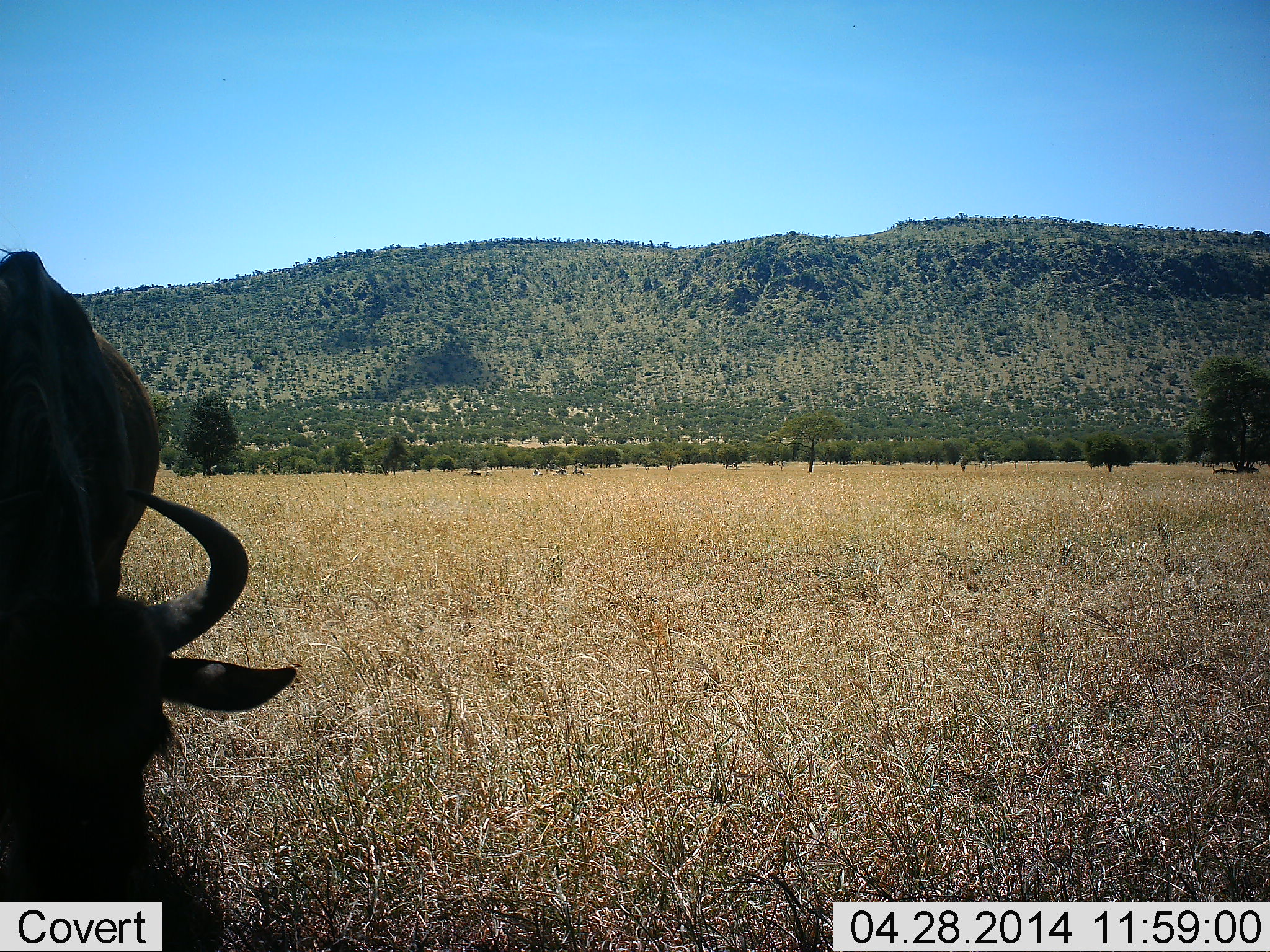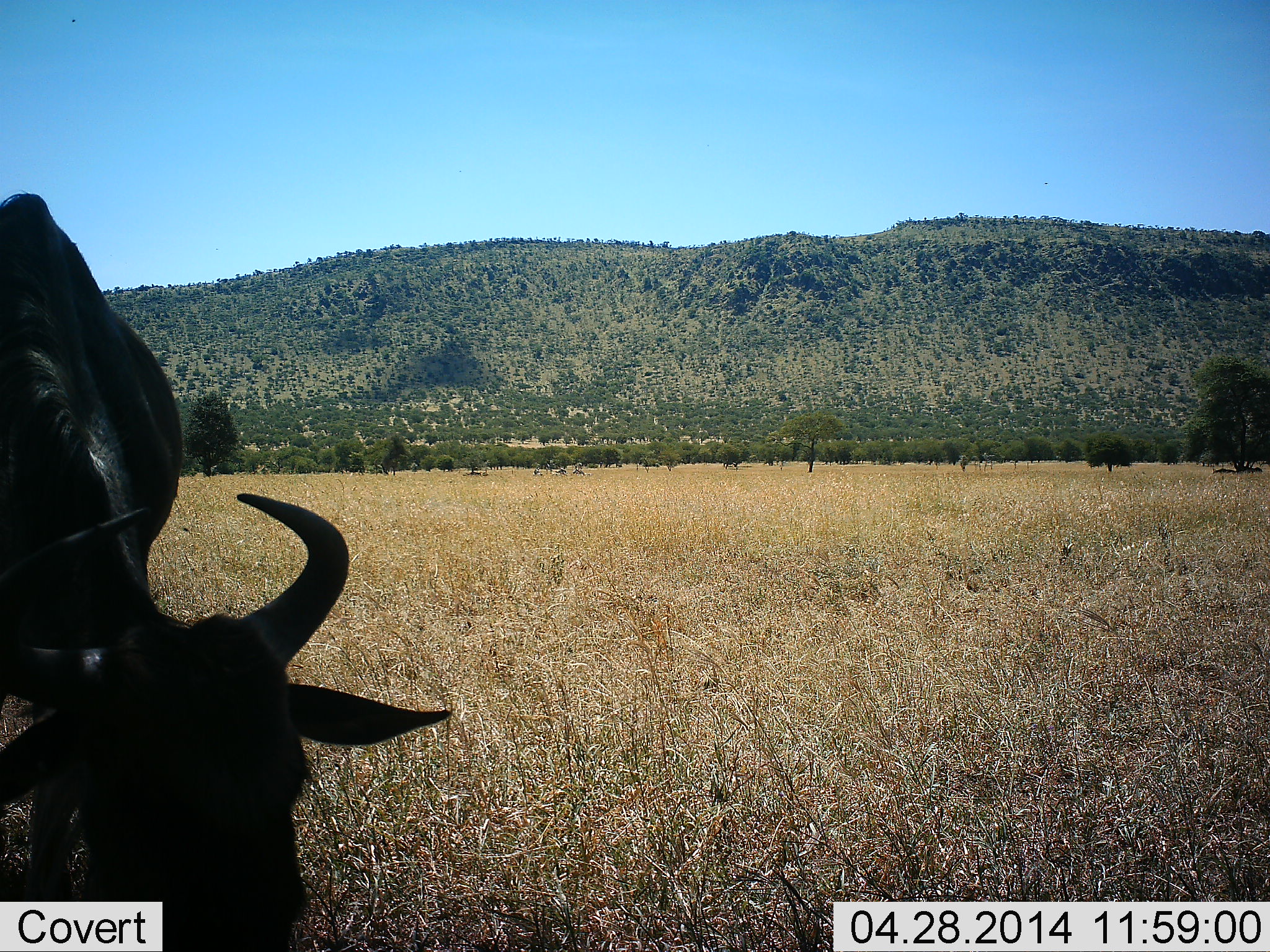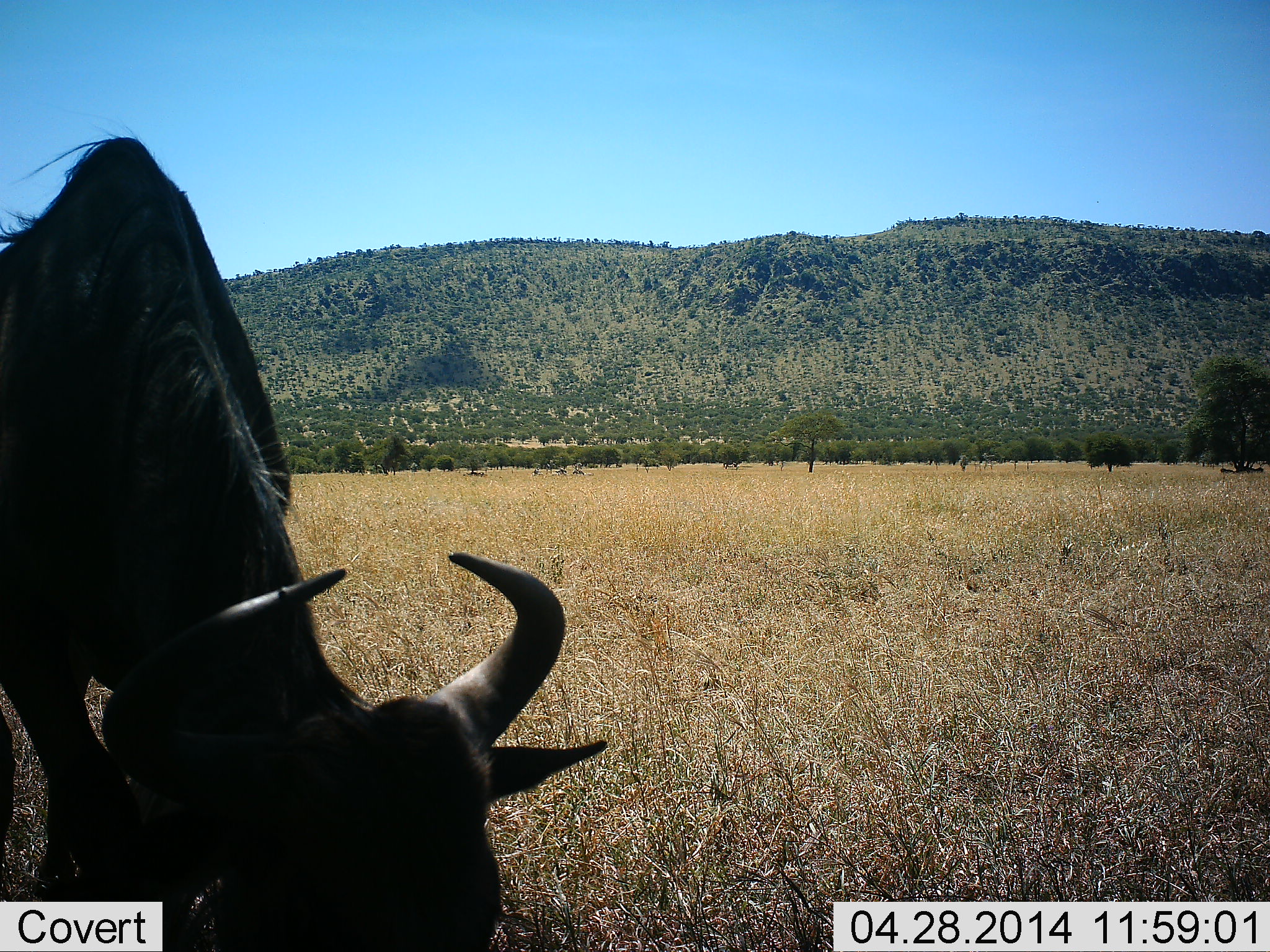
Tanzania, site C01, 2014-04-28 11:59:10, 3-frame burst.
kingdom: Animalia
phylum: Chordata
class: Mammalia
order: Artiodactyla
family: Bovidae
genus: Connochaetes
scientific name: Connochaetes taurinus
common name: blue wildebeest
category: wildebeest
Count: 1.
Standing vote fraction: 50%.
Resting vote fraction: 0%.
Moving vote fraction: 30%.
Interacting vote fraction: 0%.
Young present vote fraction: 0%.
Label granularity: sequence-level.